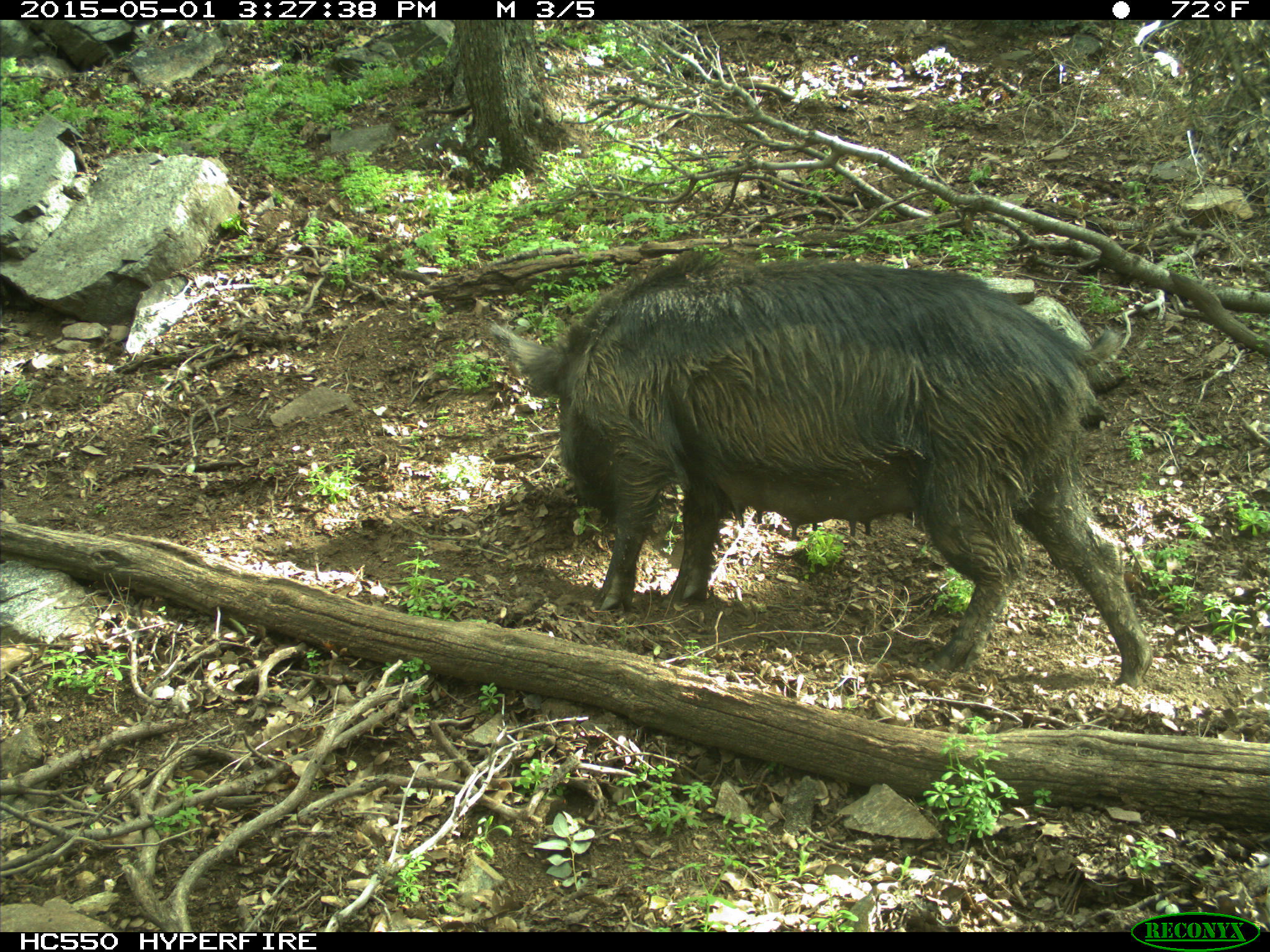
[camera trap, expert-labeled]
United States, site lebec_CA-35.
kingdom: Animalia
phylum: Chordata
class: Mammalia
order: Artiodactyla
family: Suidae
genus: Sus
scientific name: Sus scrofa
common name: wild boar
Sus scrofa (wild boar).